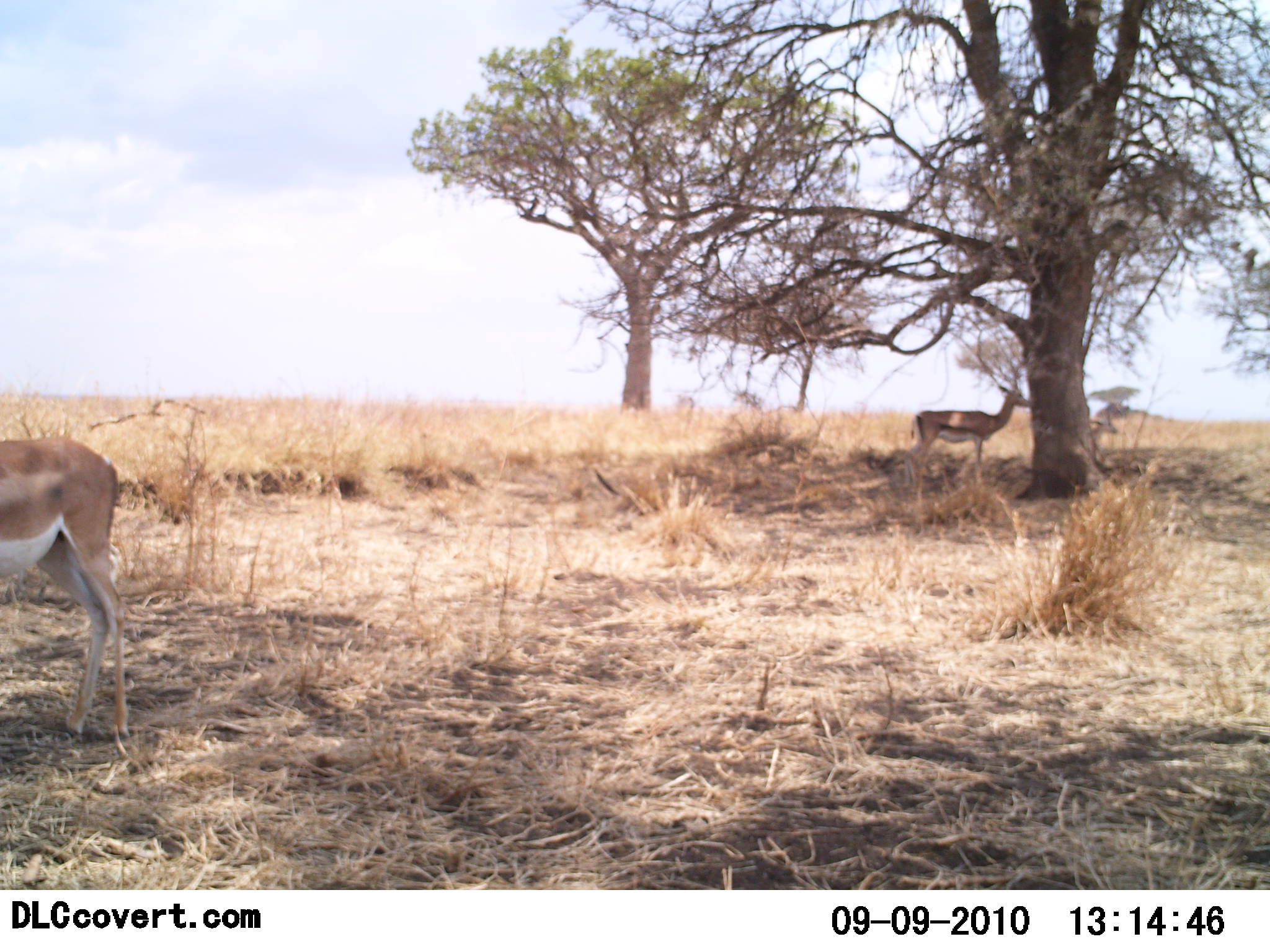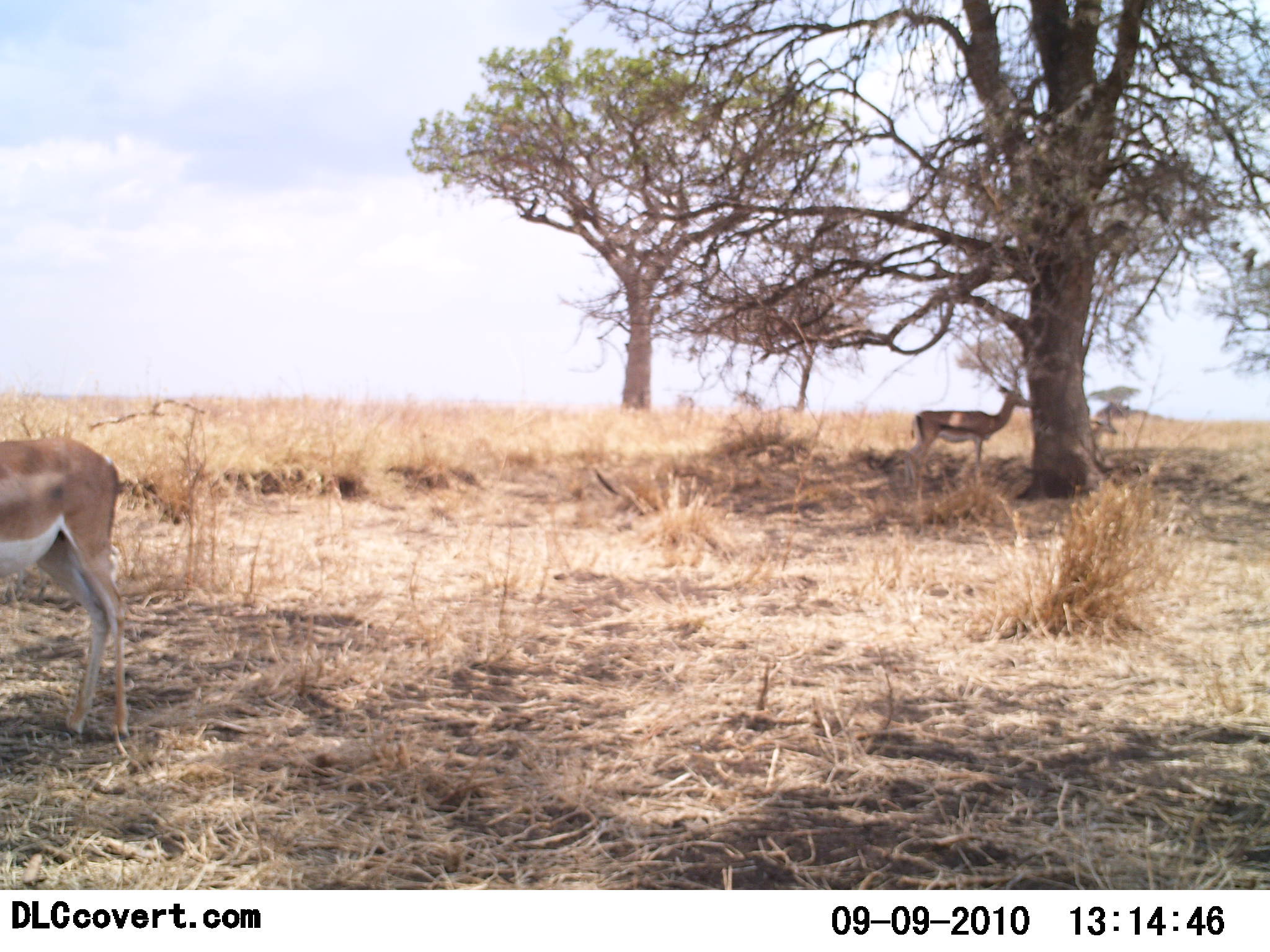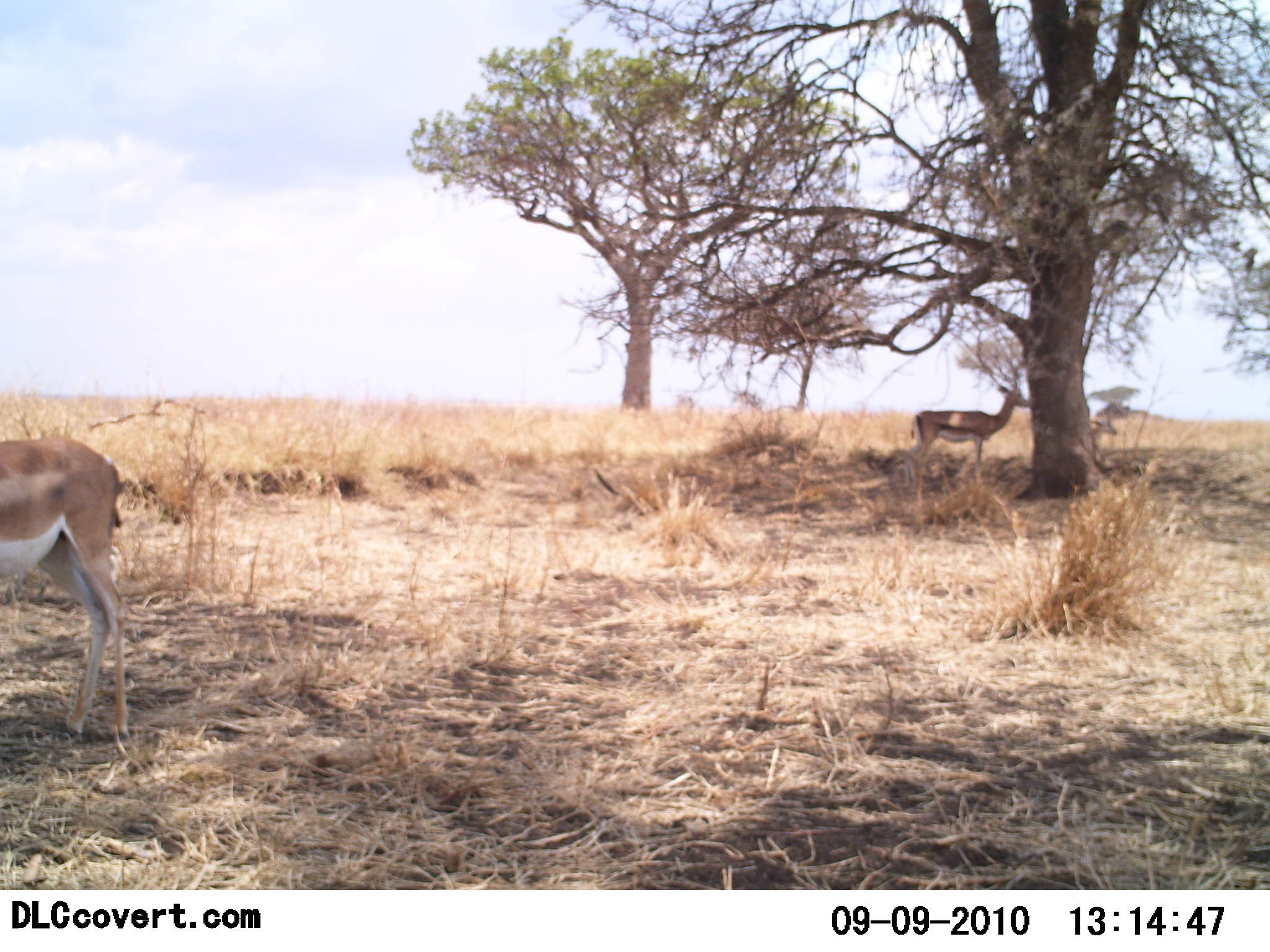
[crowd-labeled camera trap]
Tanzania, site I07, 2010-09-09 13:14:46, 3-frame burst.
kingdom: Animalia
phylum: Chordata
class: Mammalia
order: Artiodactyla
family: Bovidae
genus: Eudorcas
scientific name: Eudorcas thomsonii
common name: thomson's gazelle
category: gazellethomsons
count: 2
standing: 95%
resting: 5%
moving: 0%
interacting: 0%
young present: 5%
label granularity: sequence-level